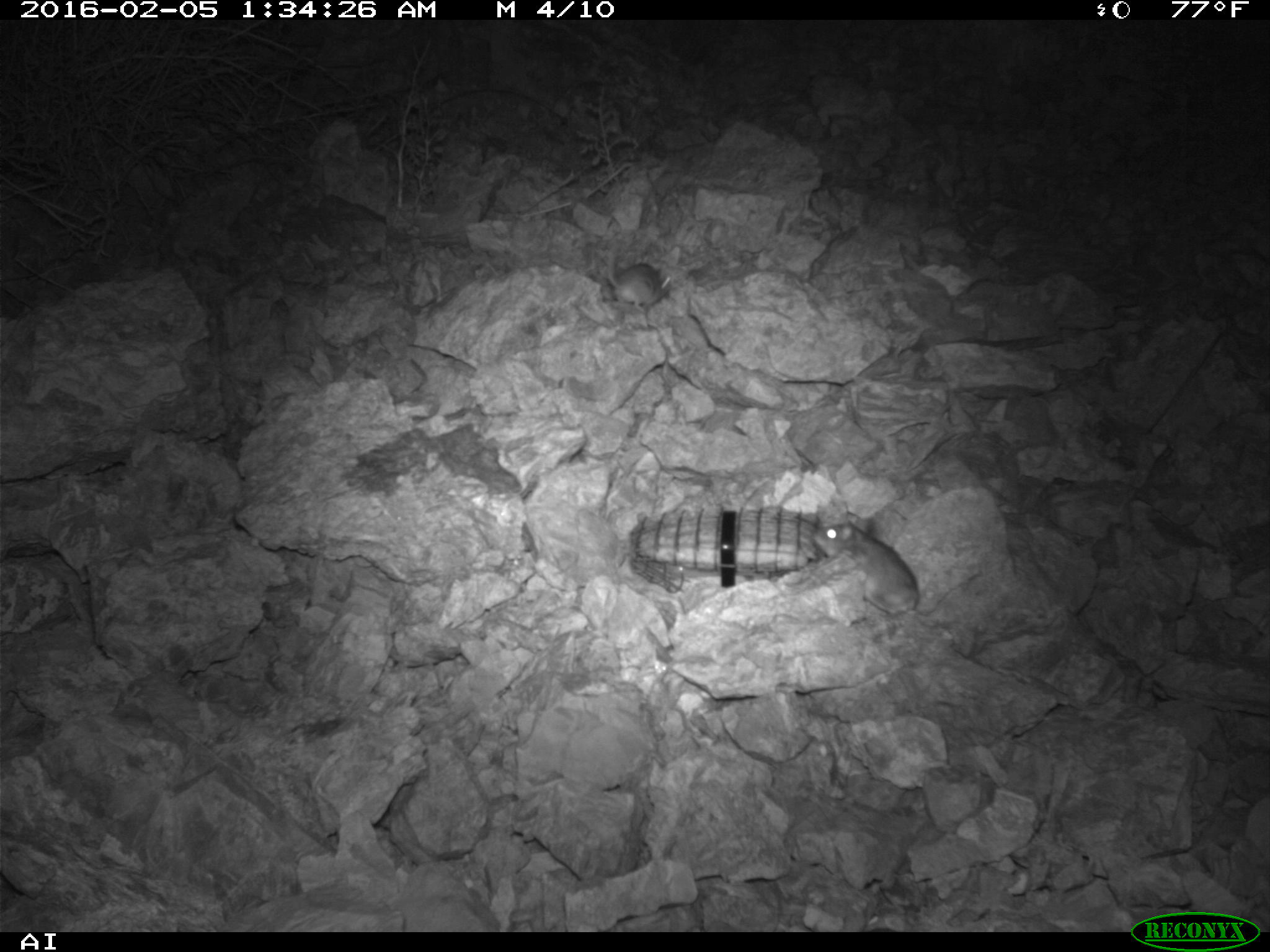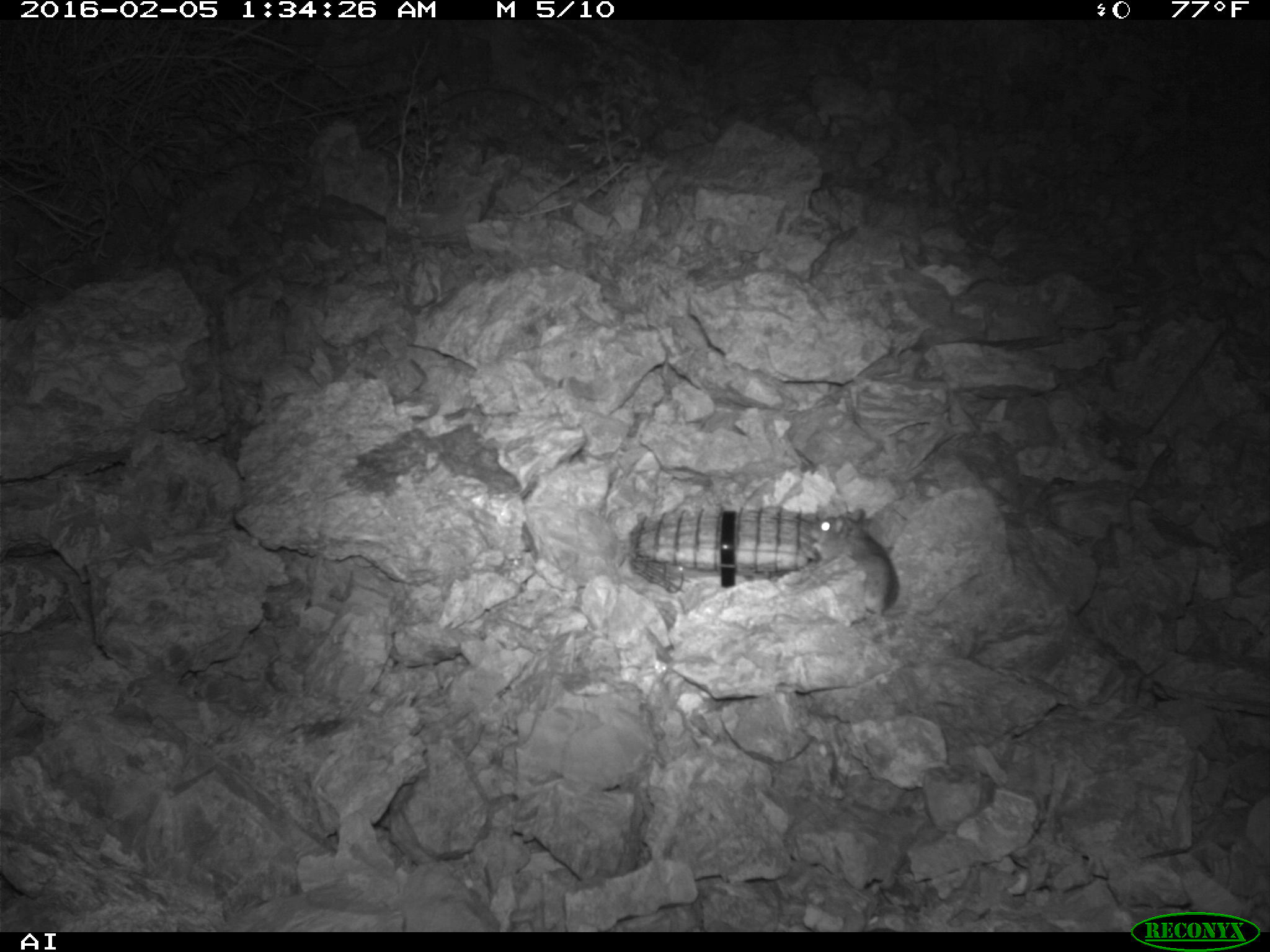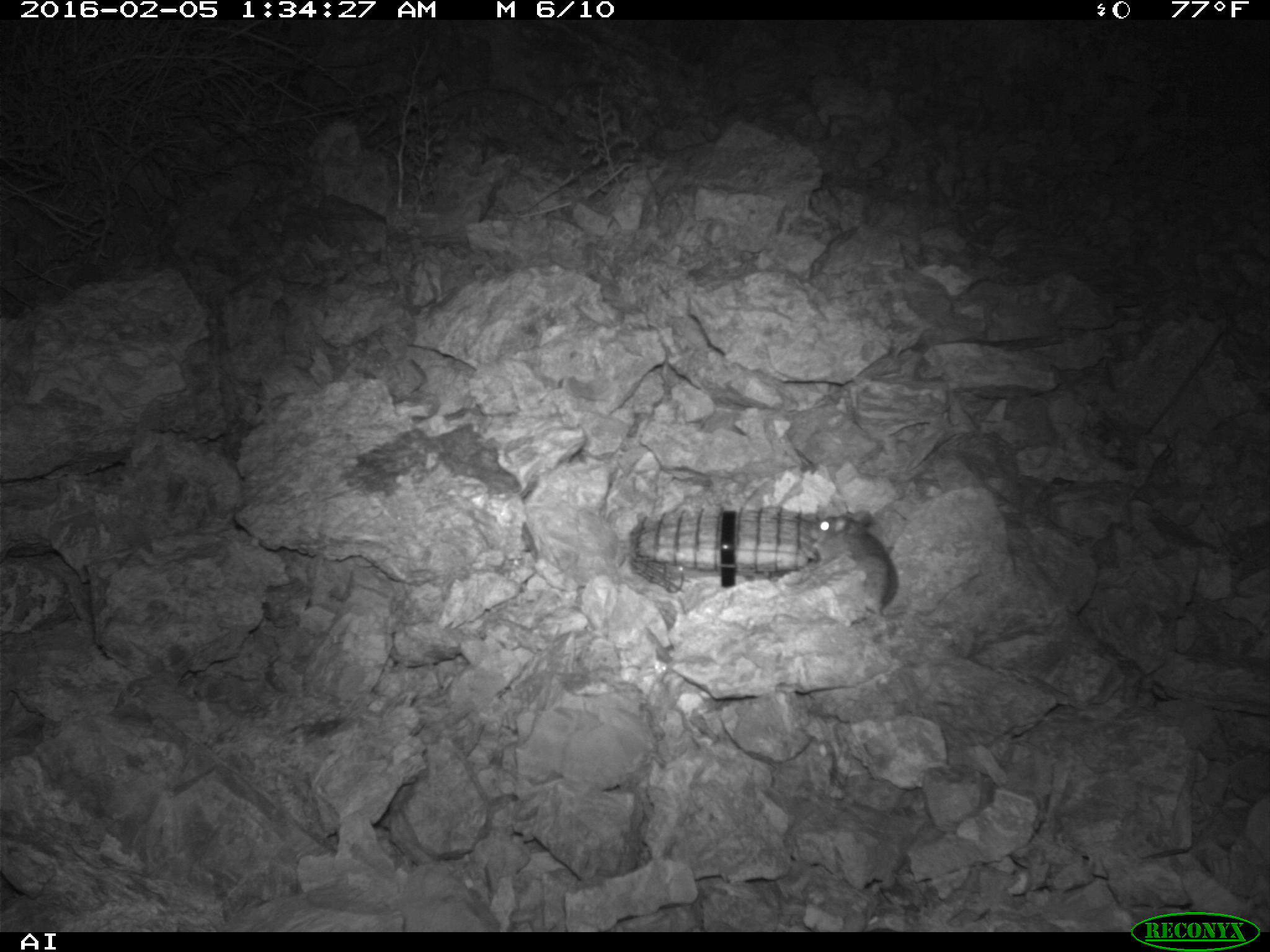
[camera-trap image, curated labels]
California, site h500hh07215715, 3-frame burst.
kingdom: Animalia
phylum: Chordata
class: Mammalia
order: Rodentia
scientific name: Rodentia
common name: rodent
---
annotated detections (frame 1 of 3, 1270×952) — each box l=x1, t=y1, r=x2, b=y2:
rodent: l=815, t=519, r=920, b=612; l=607, t=242, r=673, b=309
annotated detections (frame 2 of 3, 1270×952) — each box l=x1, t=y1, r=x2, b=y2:
rodent: l=809, t=509, r=897, b=614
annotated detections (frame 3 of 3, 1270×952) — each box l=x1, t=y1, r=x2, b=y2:
rodent: l=809, t=511, r=898, b=615